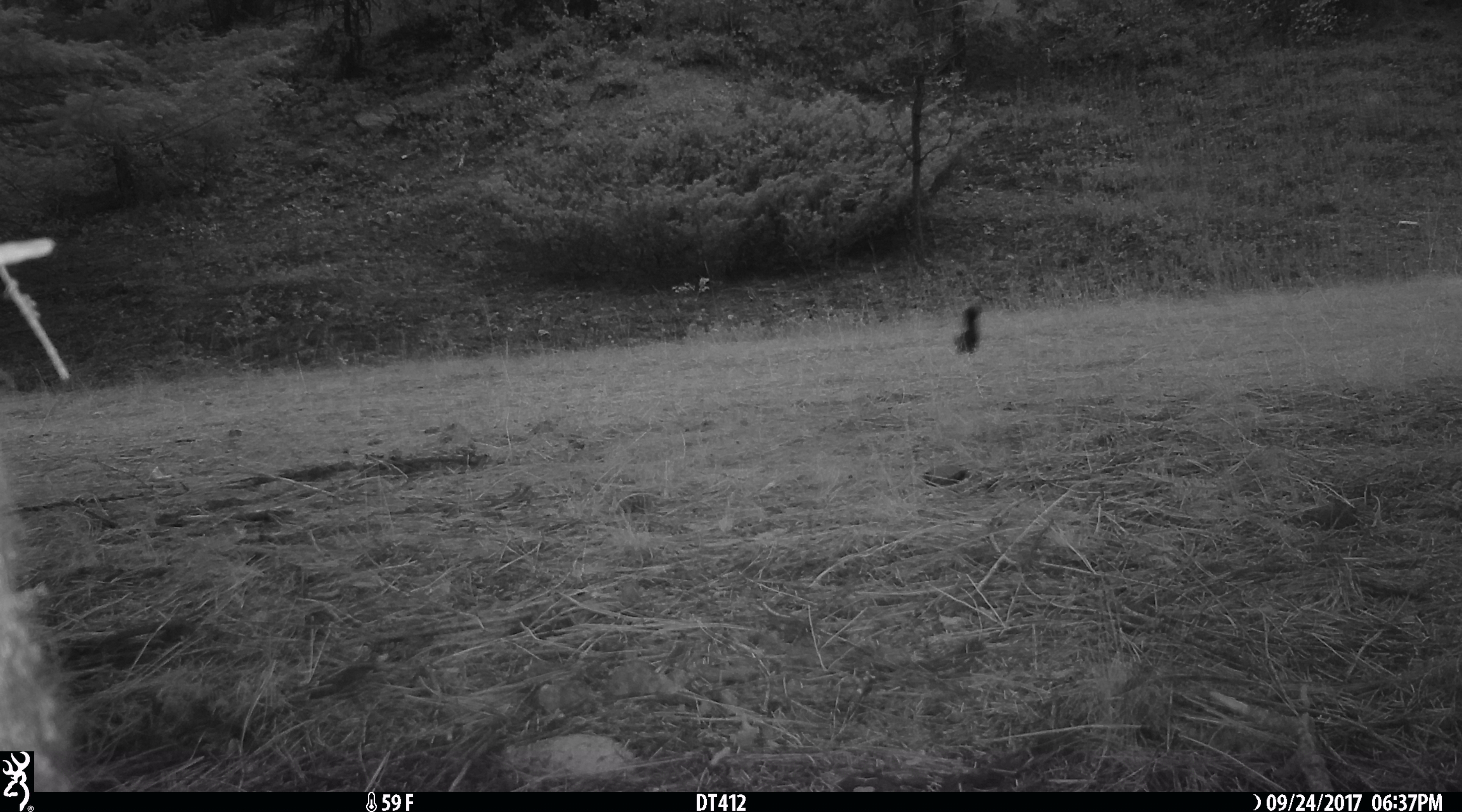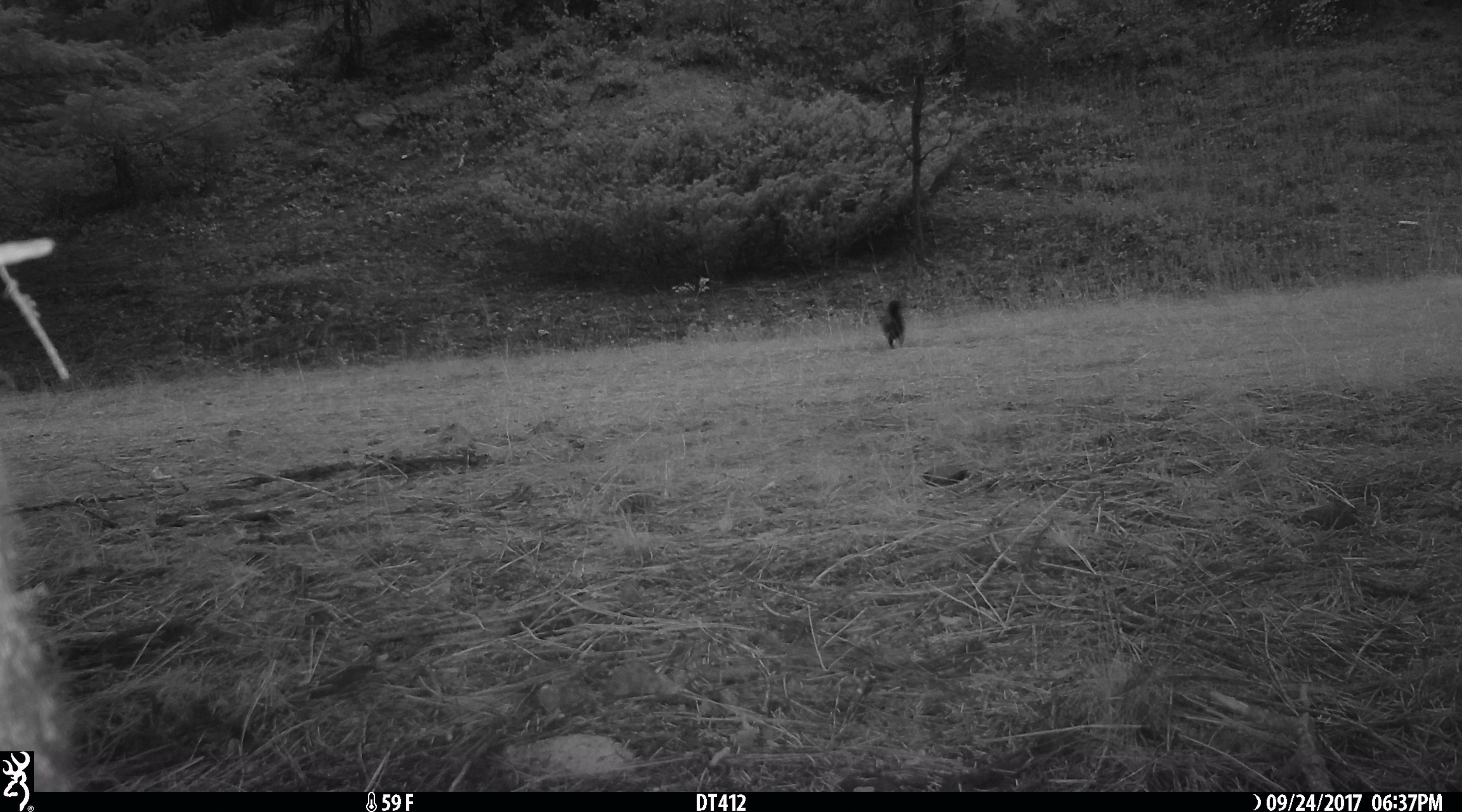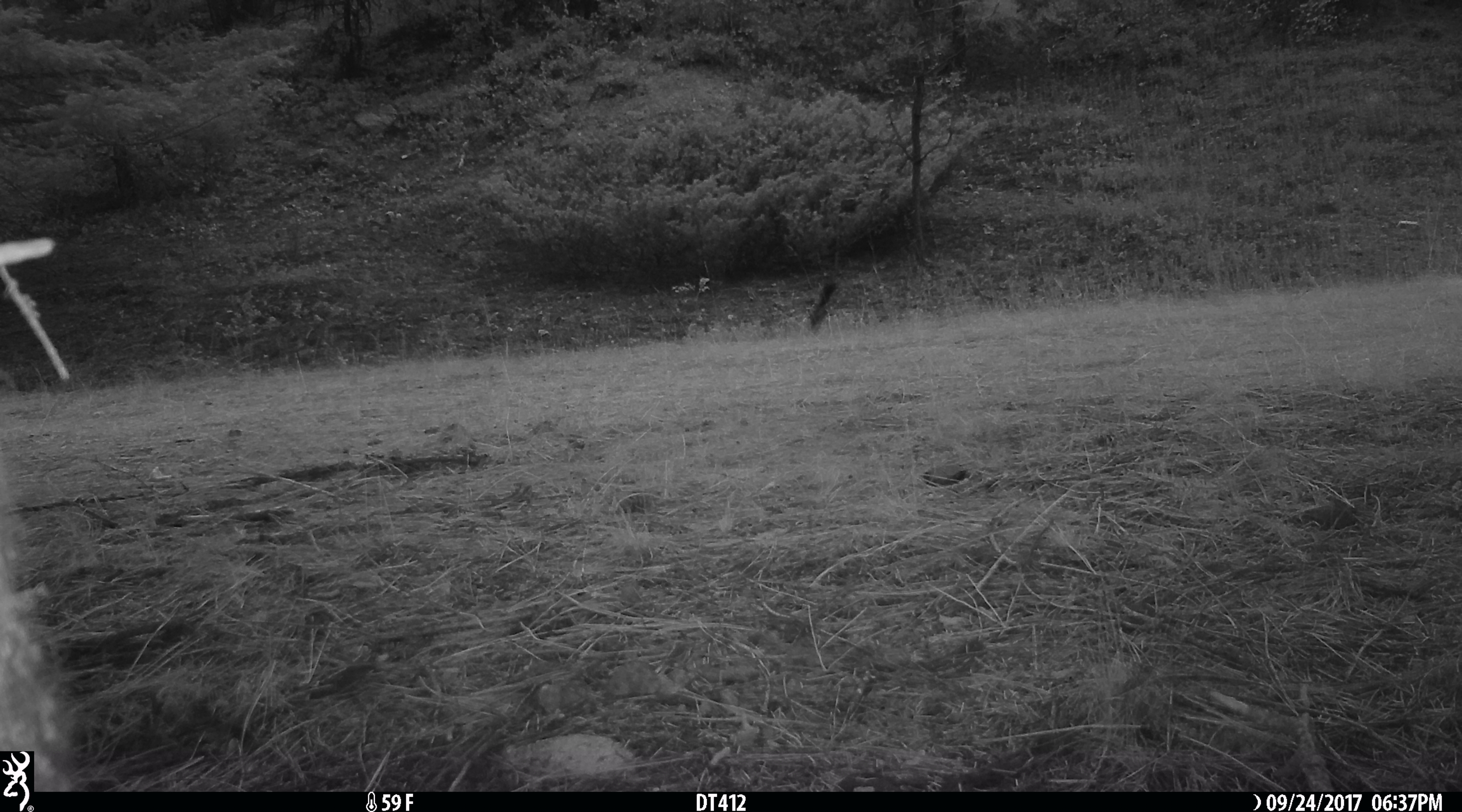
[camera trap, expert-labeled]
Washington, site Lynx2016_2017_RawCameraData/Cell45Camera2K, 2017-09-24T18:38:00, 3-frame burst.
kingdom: Animalia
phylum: Chordata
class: Mammalia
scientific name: Mammalia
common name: small mammal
Small mammal (Mammalia). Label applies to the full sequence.